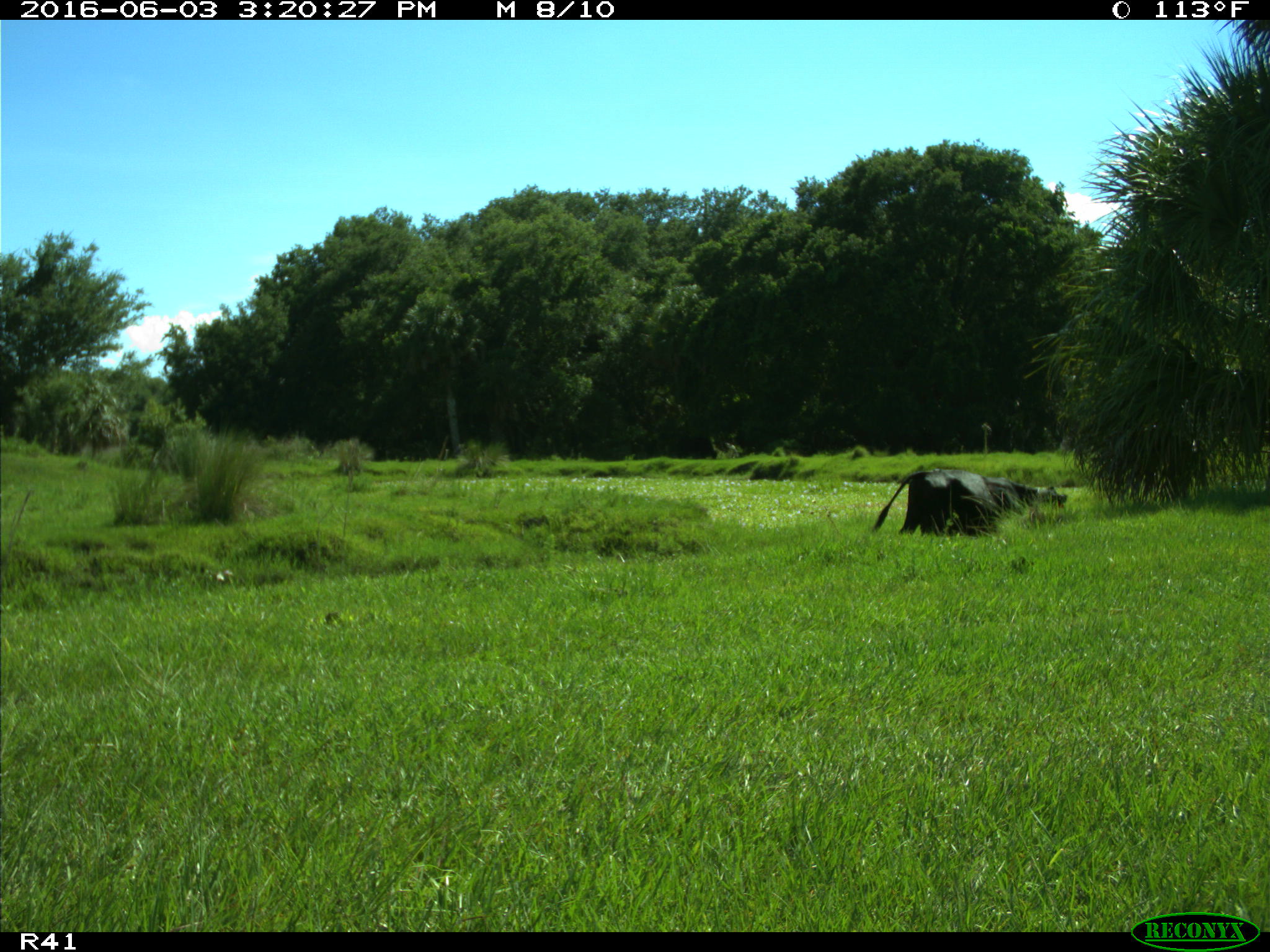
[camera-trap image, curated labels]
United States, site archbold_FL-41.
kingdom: Animalia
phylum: Chordata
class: Mammalia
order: Artiodactyla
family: Bovidae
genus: Bos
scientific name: Bos taurus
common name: domestic cow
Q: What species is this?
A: Bos taurus (domestic cow).